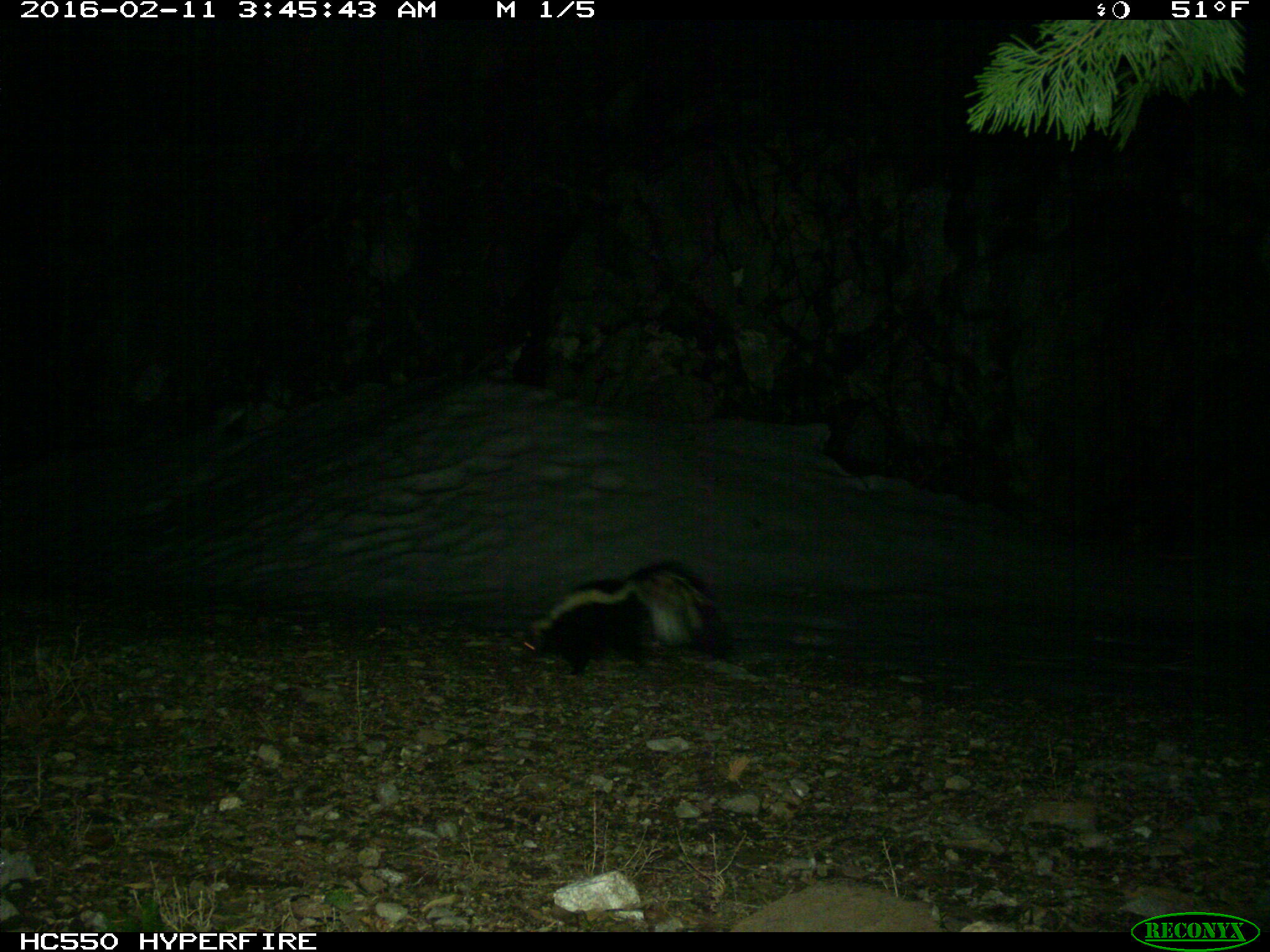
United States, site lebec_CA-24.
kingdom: Animalia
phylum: Chordata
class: Mammalia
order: Carnivora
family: Mephitidae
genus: Mephitis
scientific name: Mephitis mephitis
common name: striped skunk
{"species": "Mephitis mephitis (striped skunk)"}